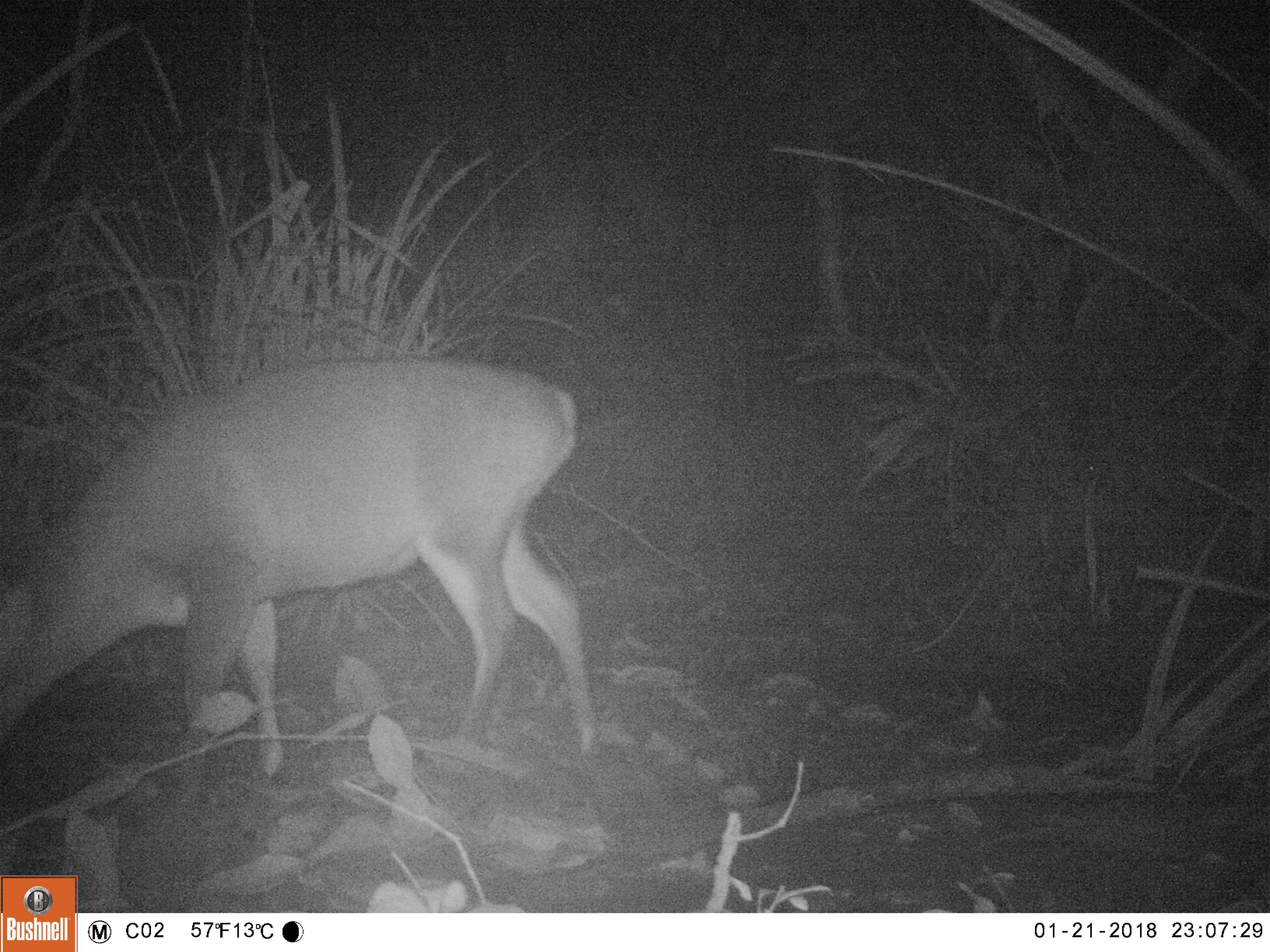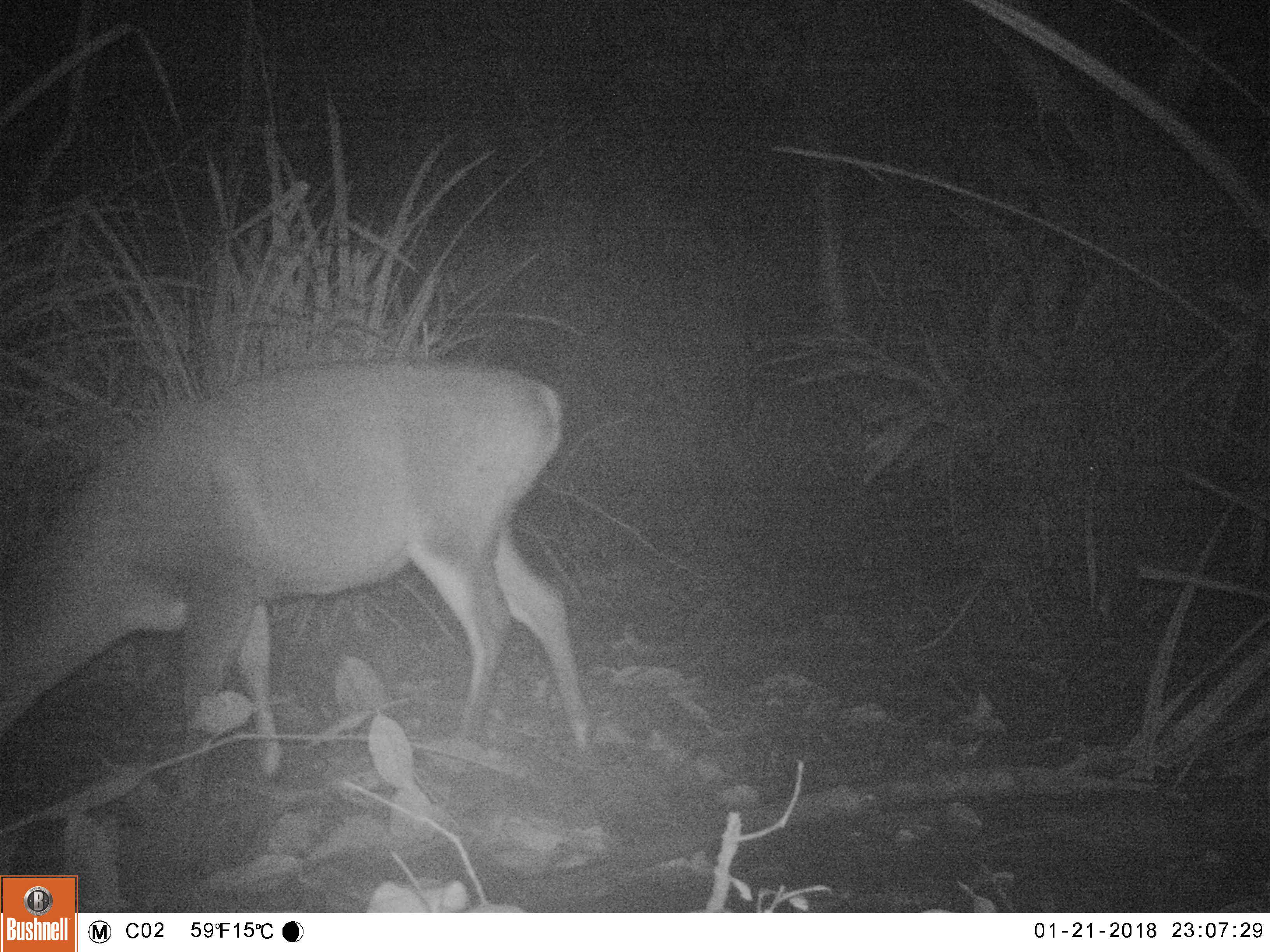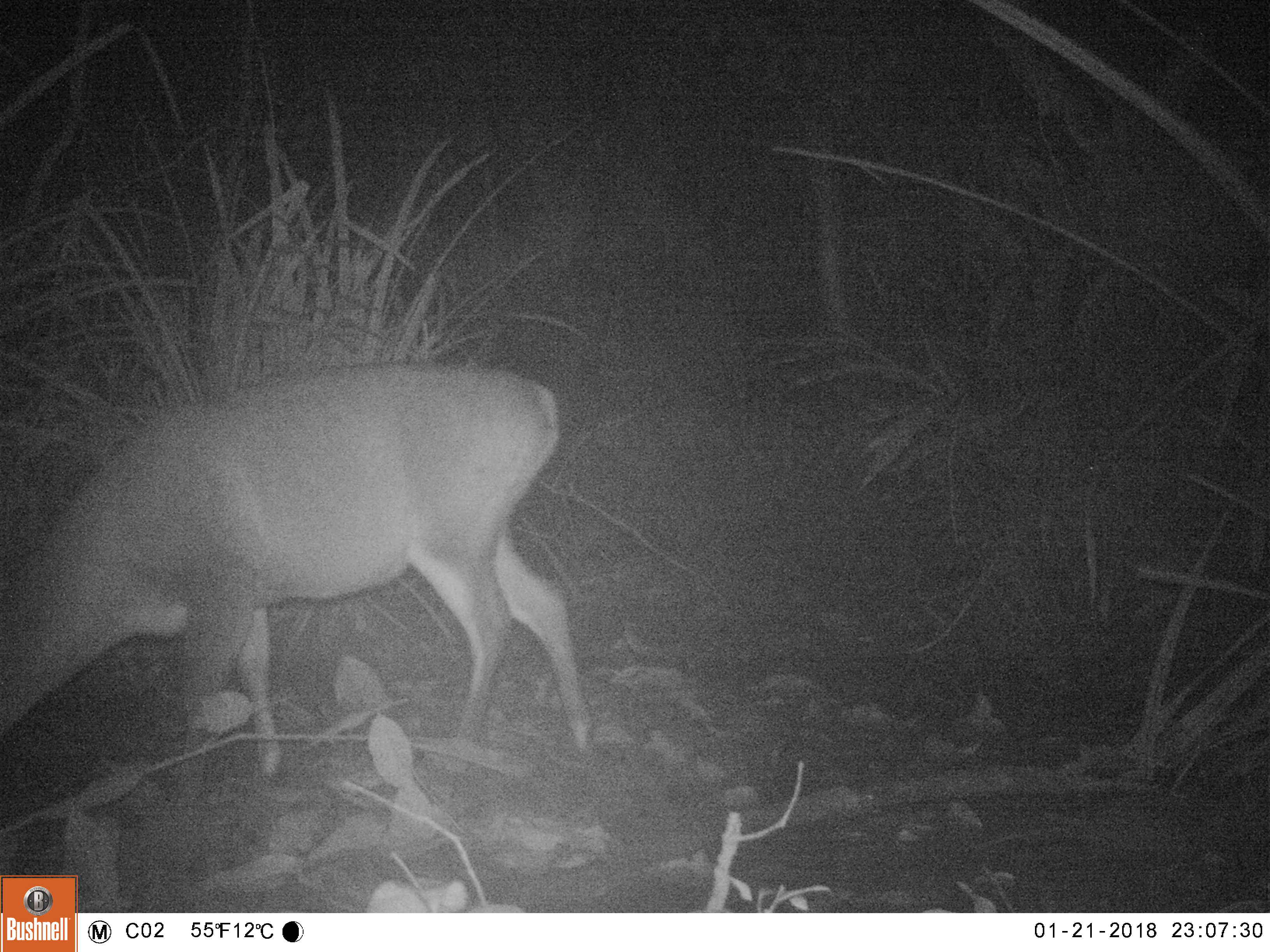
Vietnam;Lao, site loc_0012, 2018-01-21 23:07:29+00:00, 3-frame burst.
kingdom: Animalia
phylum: Chordata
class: Mammalia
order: Artiodactyla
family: Cervidae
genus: Muntiacus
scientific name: Muntiacus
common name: muntjacs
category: unidentified muntjac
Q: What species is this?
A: Unidentified muntjac (muntjacs) (Muntiacus).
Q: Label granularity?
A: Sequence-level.